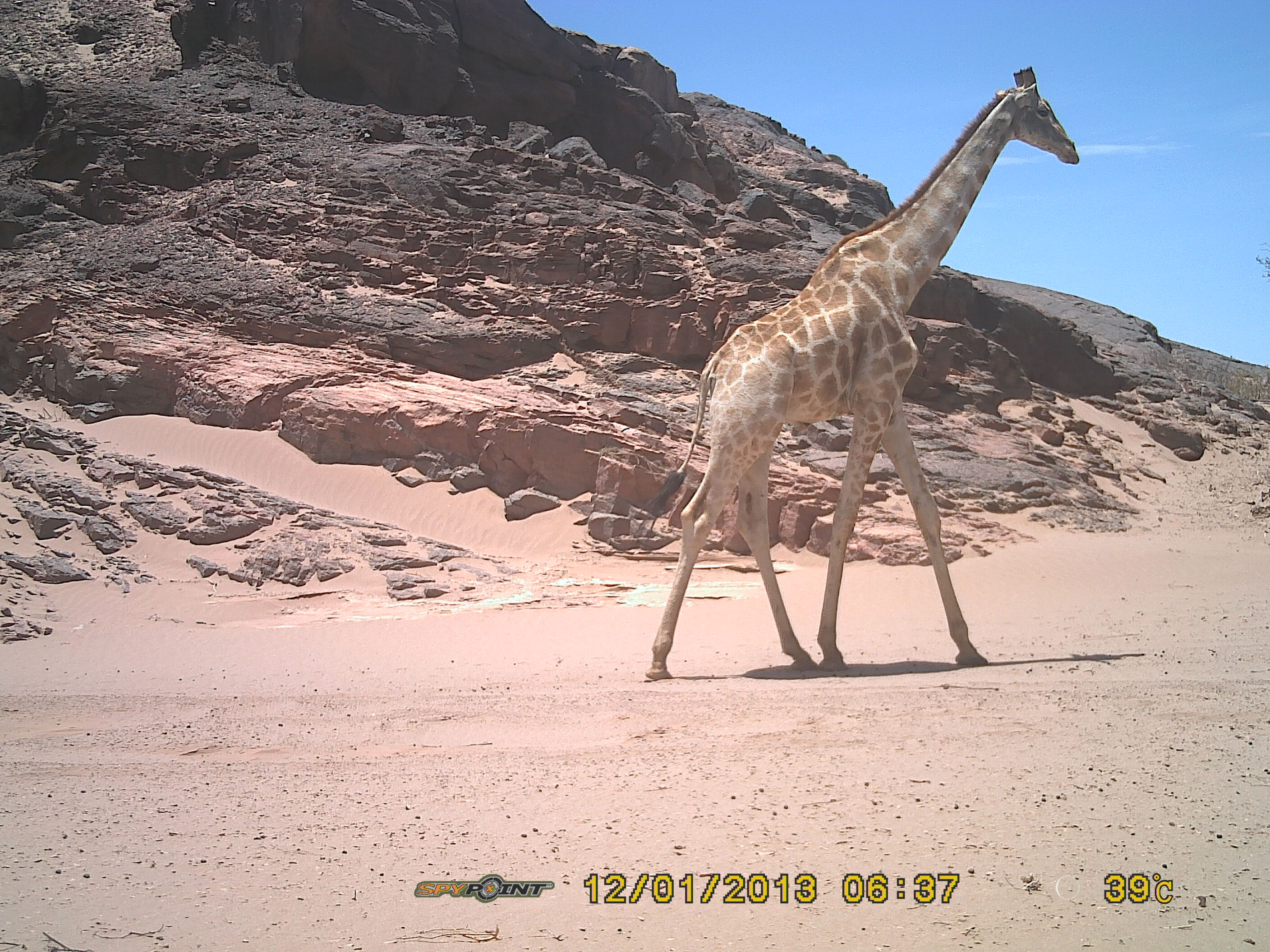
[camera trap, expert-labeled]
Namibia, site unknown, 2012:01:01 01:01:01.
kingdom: Animalia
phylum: Chordata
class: Mammalia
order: Artiodactyla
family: Giraffidae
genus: Giraffa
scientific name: Giraffa camelopardalis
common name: giraffe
Giraffa camelopardalis (giraffe).